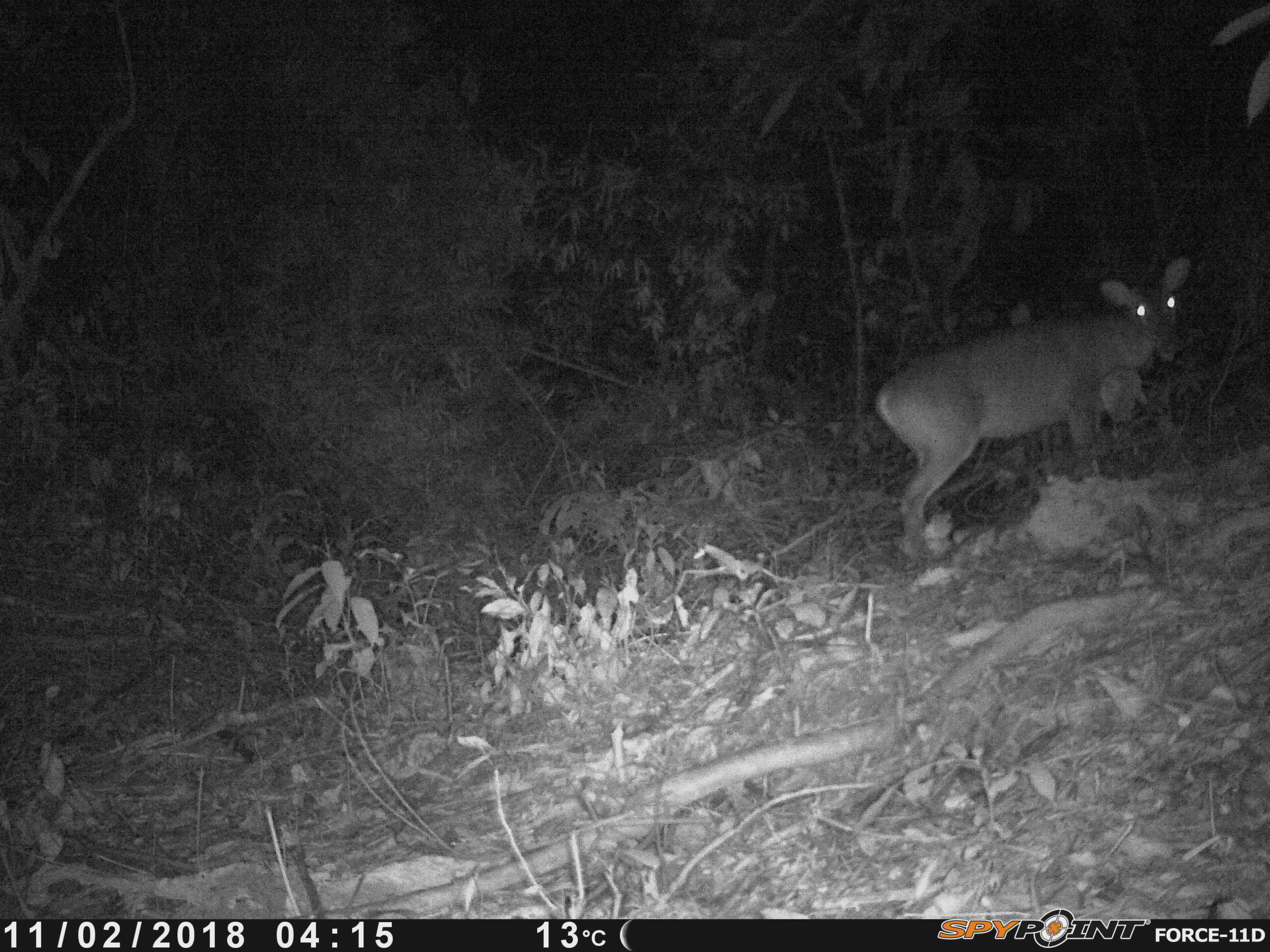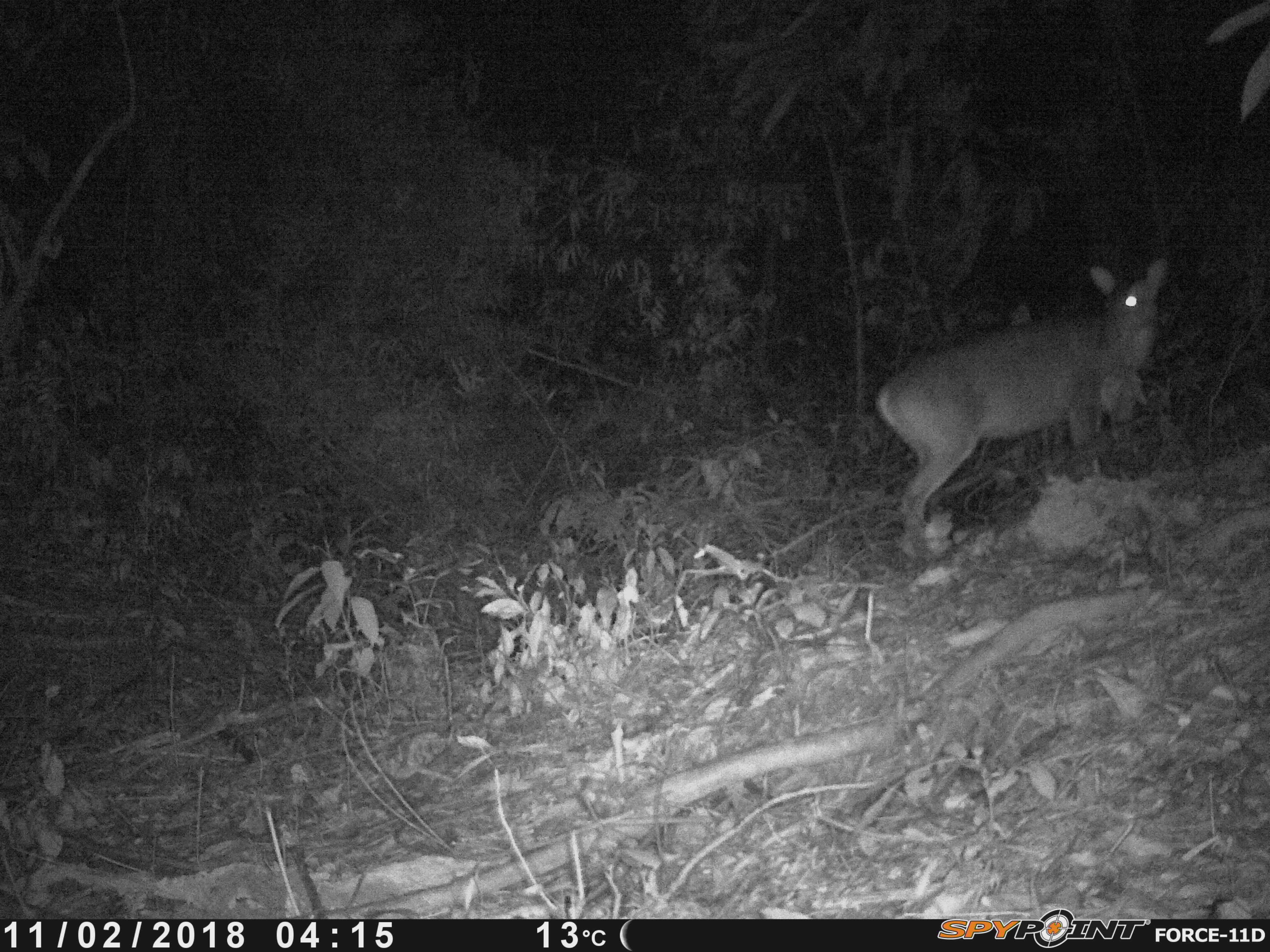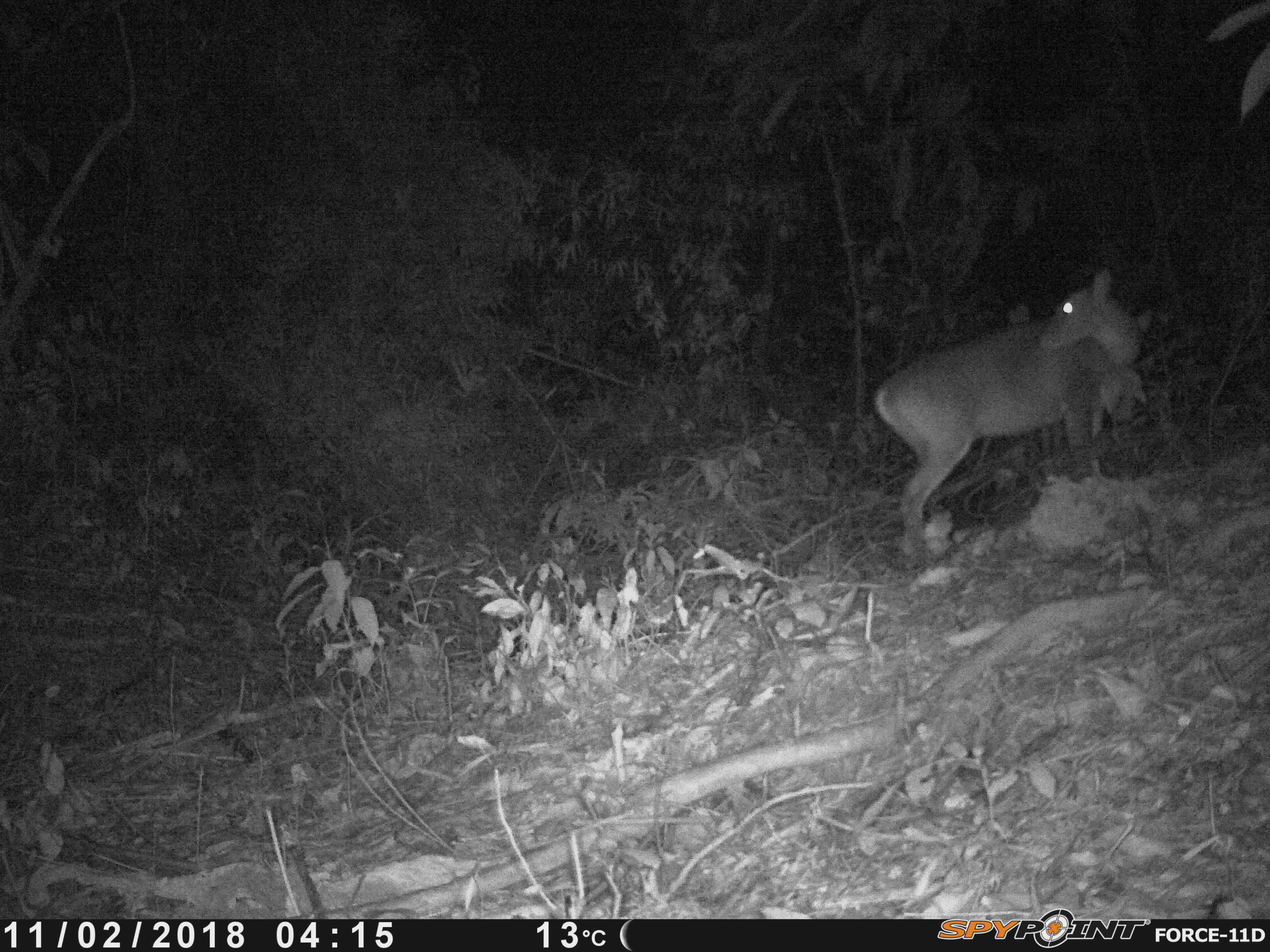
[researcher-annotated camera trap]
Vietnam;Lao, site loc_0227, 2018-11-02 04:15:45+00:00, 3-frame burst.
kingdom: Animalia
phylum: Chordata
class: Mammalia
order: Artiodactyla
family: Cervidae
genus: Muntiacus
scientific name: Muntiacus vuquangensis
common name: large-antlered muntjac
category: large antlered muntjac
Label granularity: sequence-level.